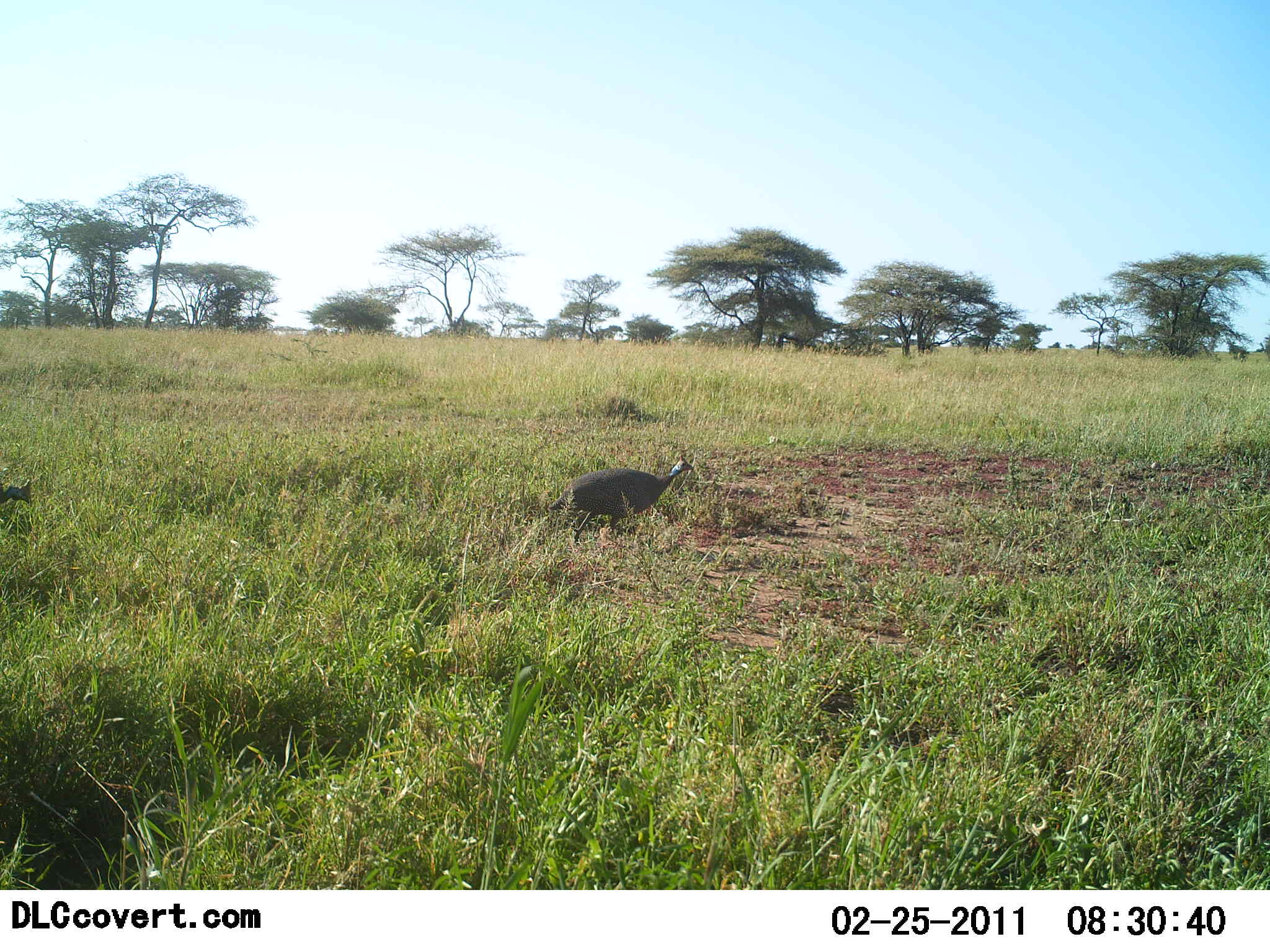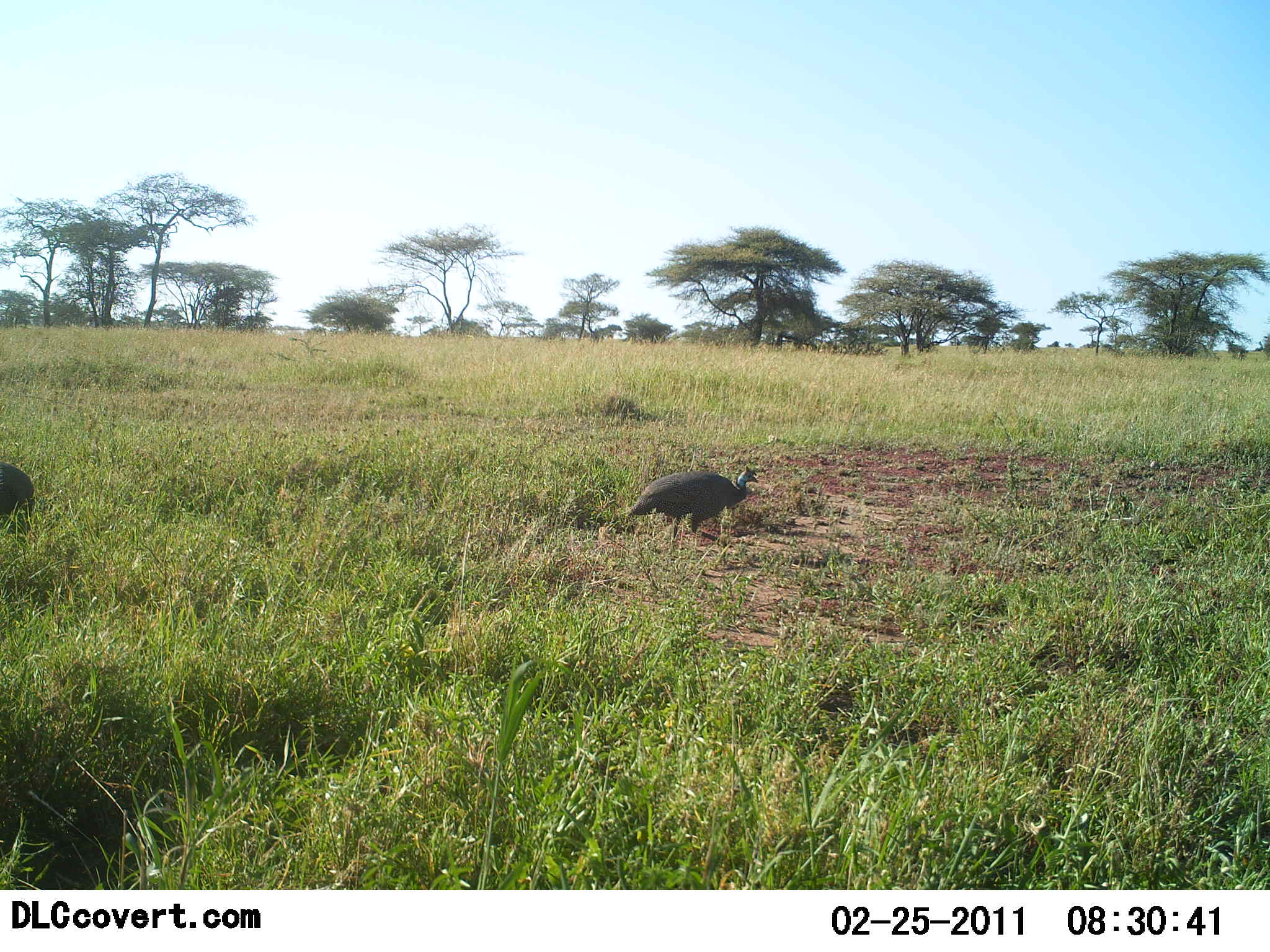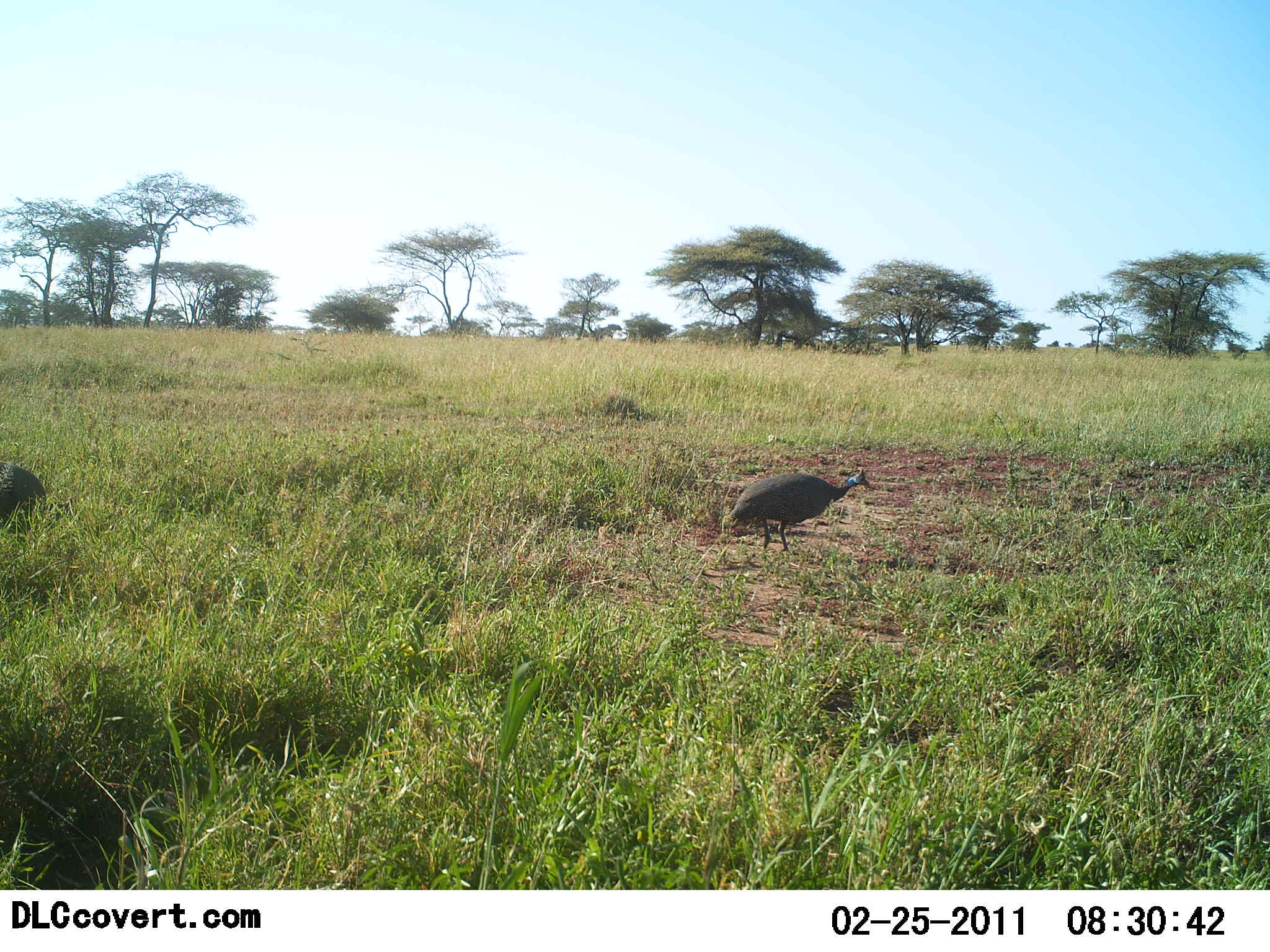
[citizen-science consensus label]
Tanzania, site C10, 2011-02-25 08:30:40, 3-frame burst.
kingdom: Animalia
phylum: Chordata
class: Aves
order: Galliformes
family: Numididae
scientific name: Numididae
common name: guinea fowl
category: guineafowl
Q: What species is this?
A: Guineafowl (guinea fowl) (Numididae).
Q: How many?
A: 2.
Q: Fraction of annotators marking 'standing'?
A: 8%.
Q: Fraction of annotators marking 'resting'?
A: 0%.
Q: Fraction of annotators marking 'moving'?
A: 92%.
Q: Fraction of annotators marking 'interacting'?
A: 0%.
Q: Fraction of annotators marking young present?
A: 0%.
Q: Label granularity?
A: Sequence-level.